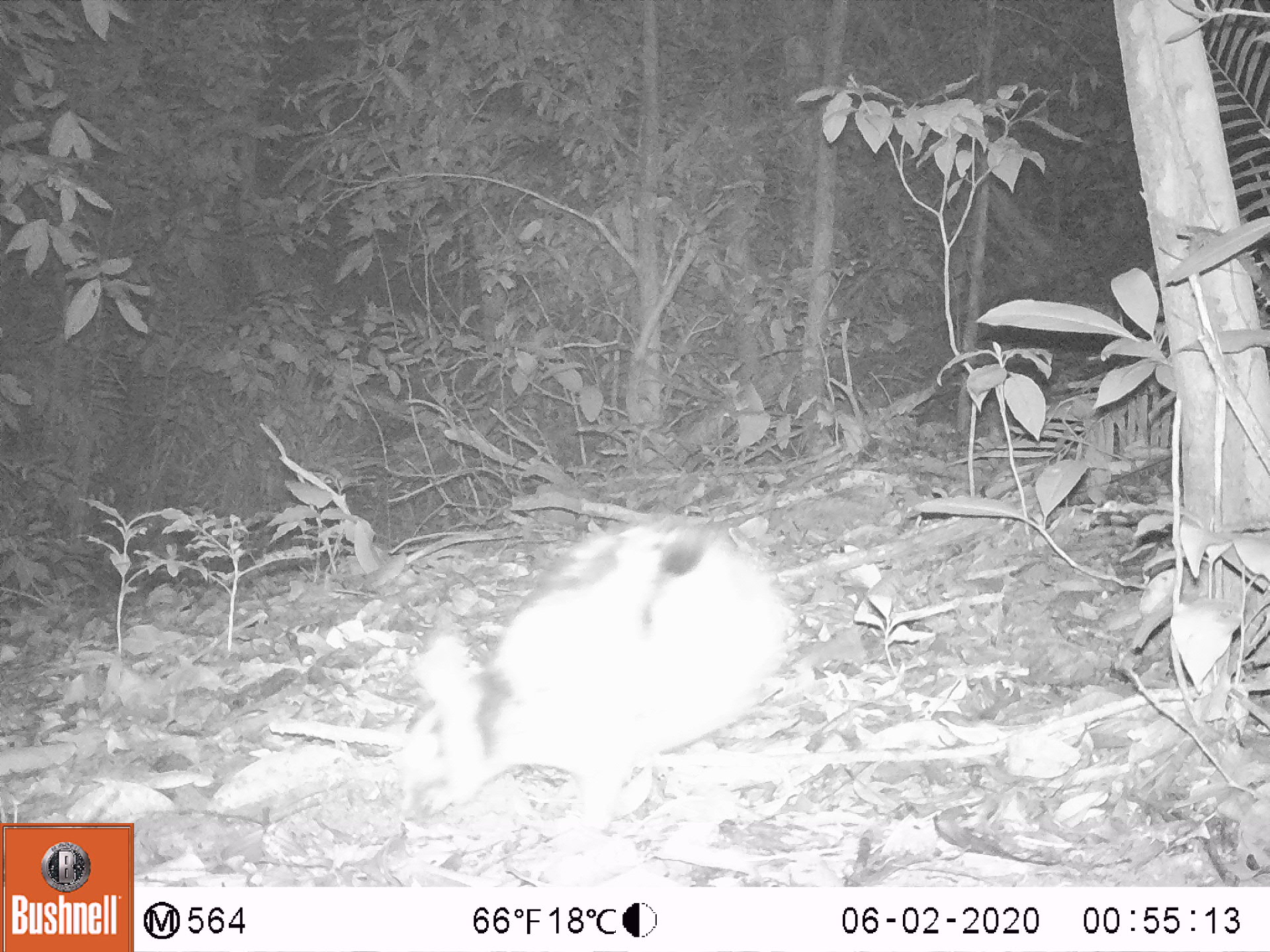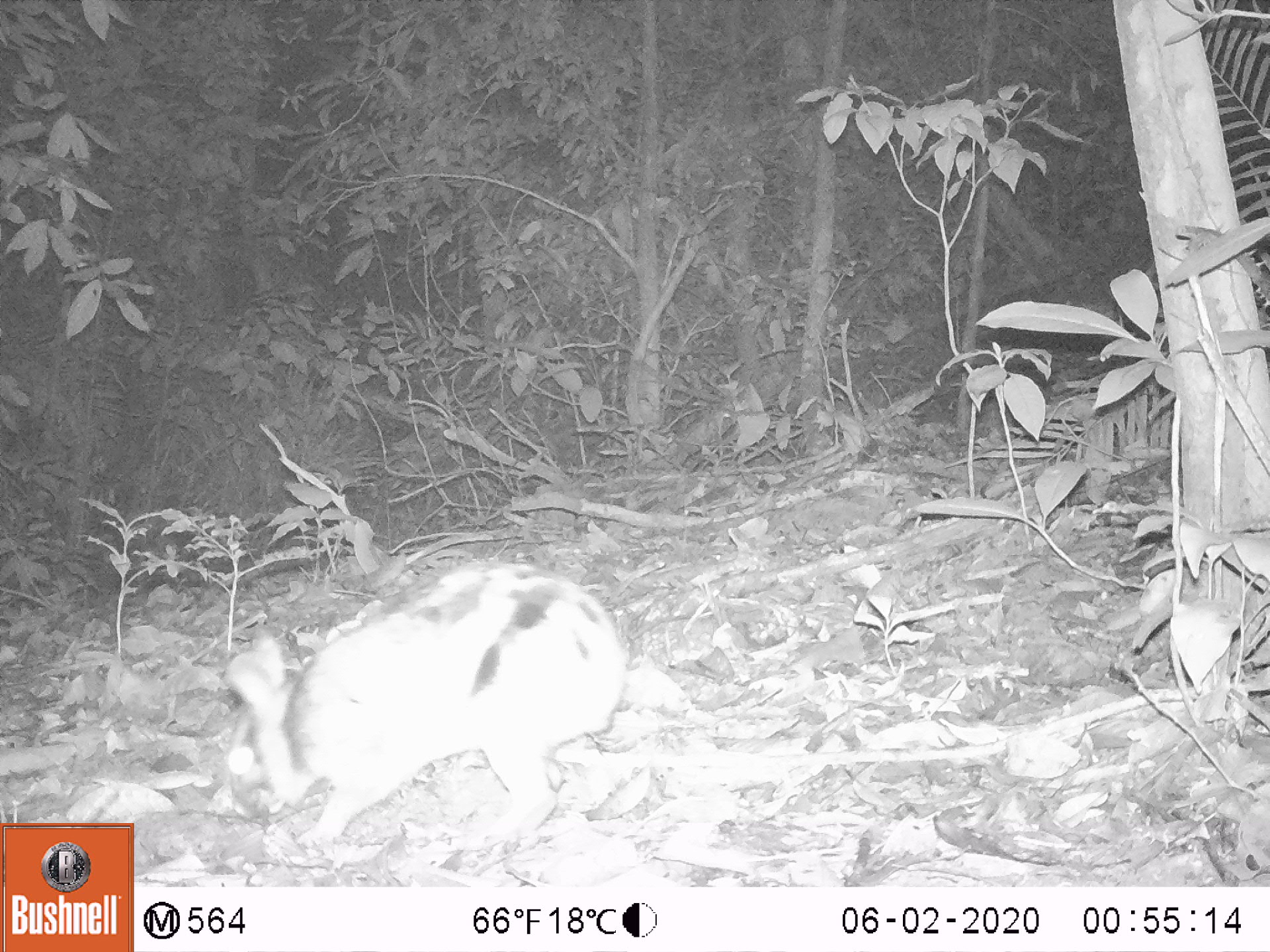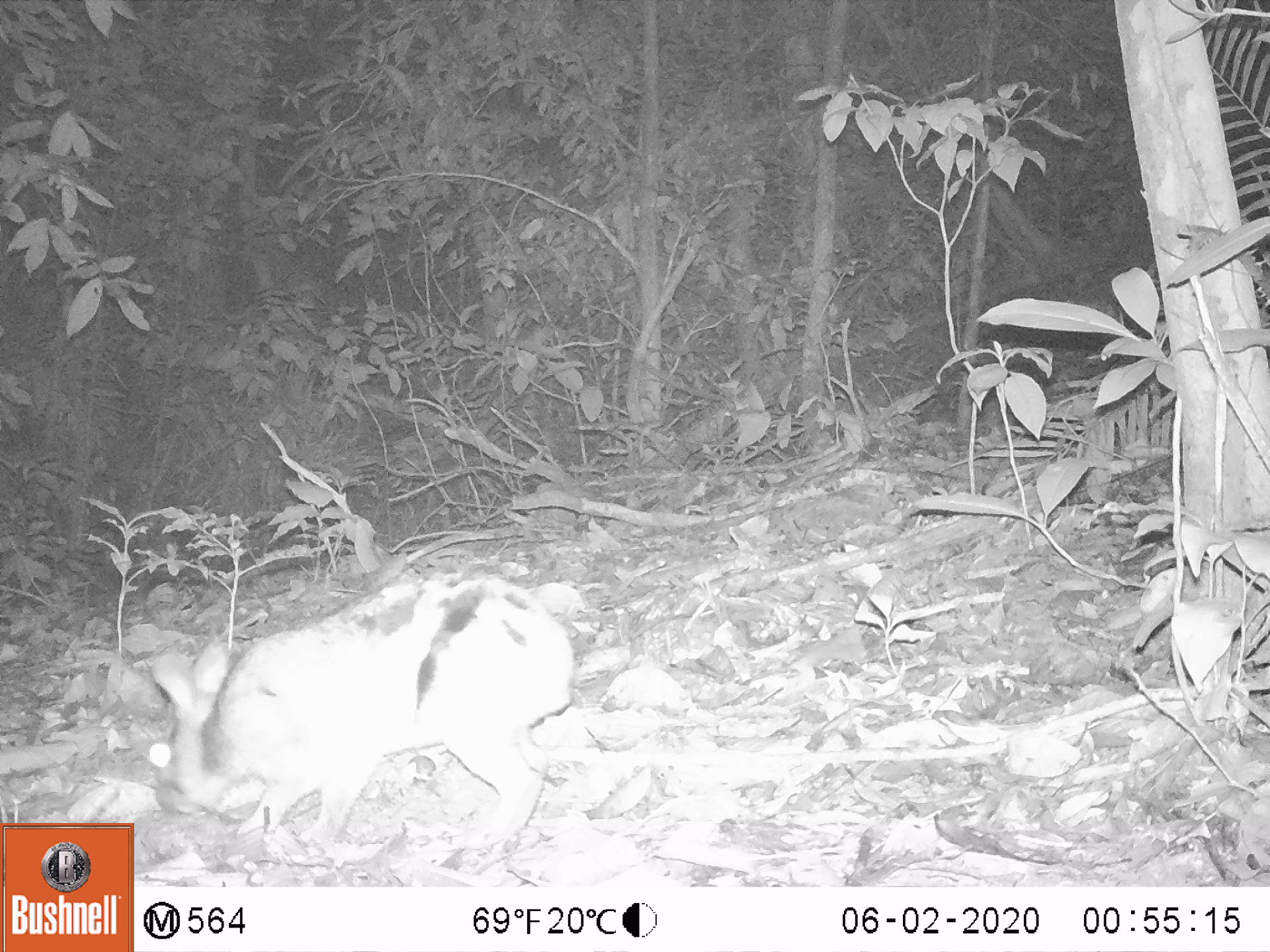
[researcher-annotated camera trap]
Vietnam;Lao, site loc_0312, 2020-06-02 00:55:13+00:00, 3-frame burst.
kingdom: Animalia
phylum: Chordata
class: Mammalia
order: Lagomorpha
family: Leporidae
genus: Nesolagus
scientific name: Nesolagus timminsi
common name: annamite striped rabbit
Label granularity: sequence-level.